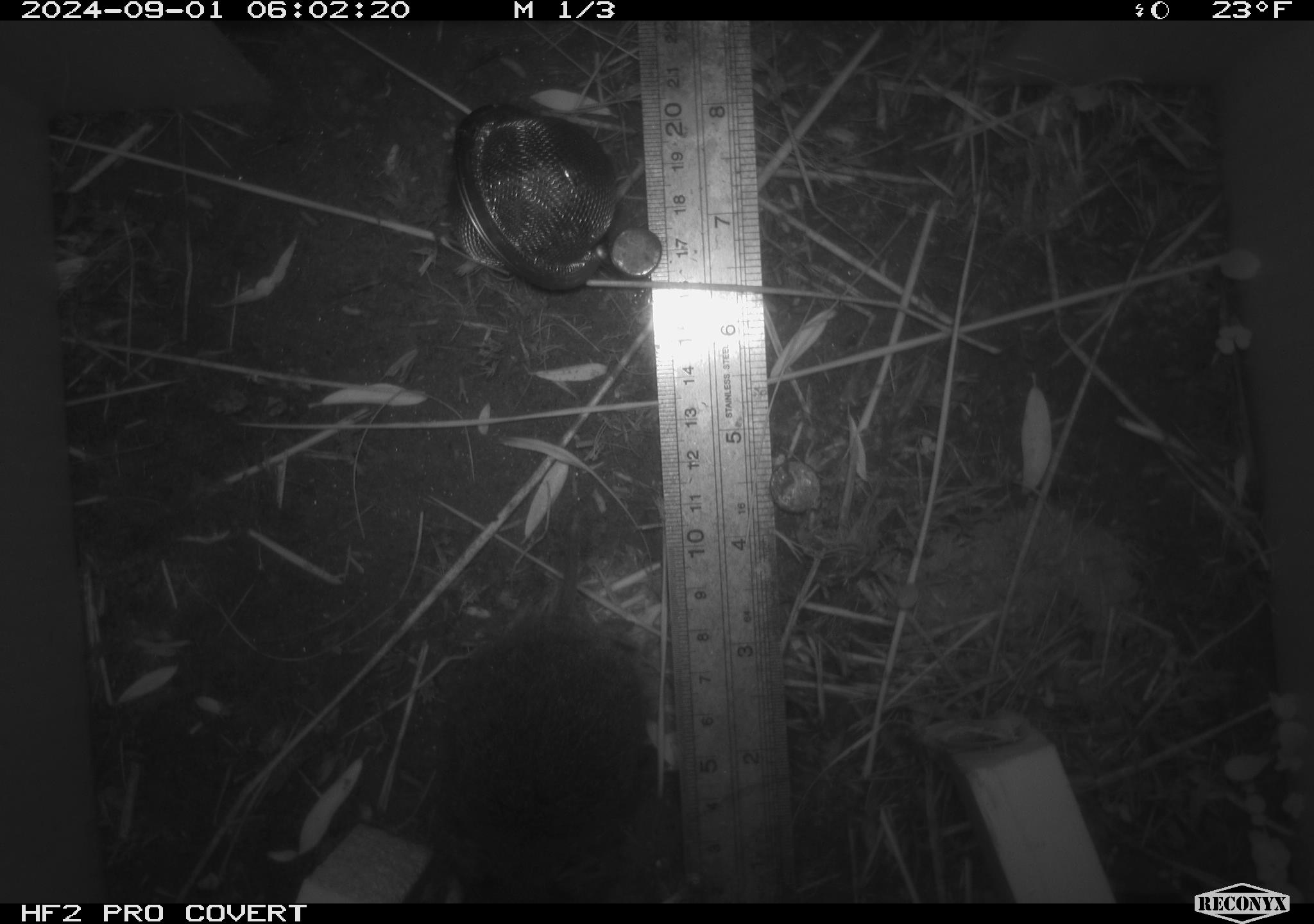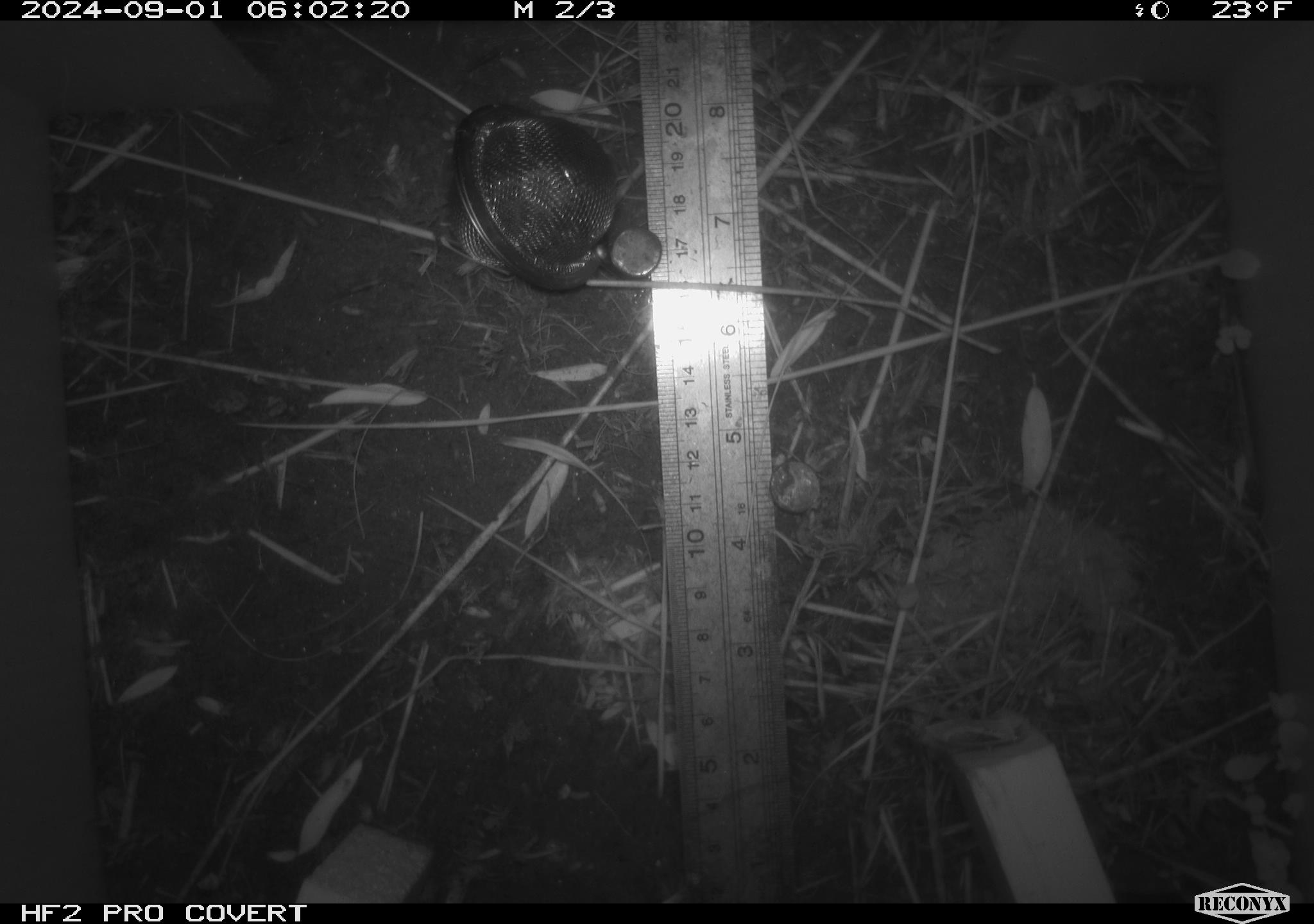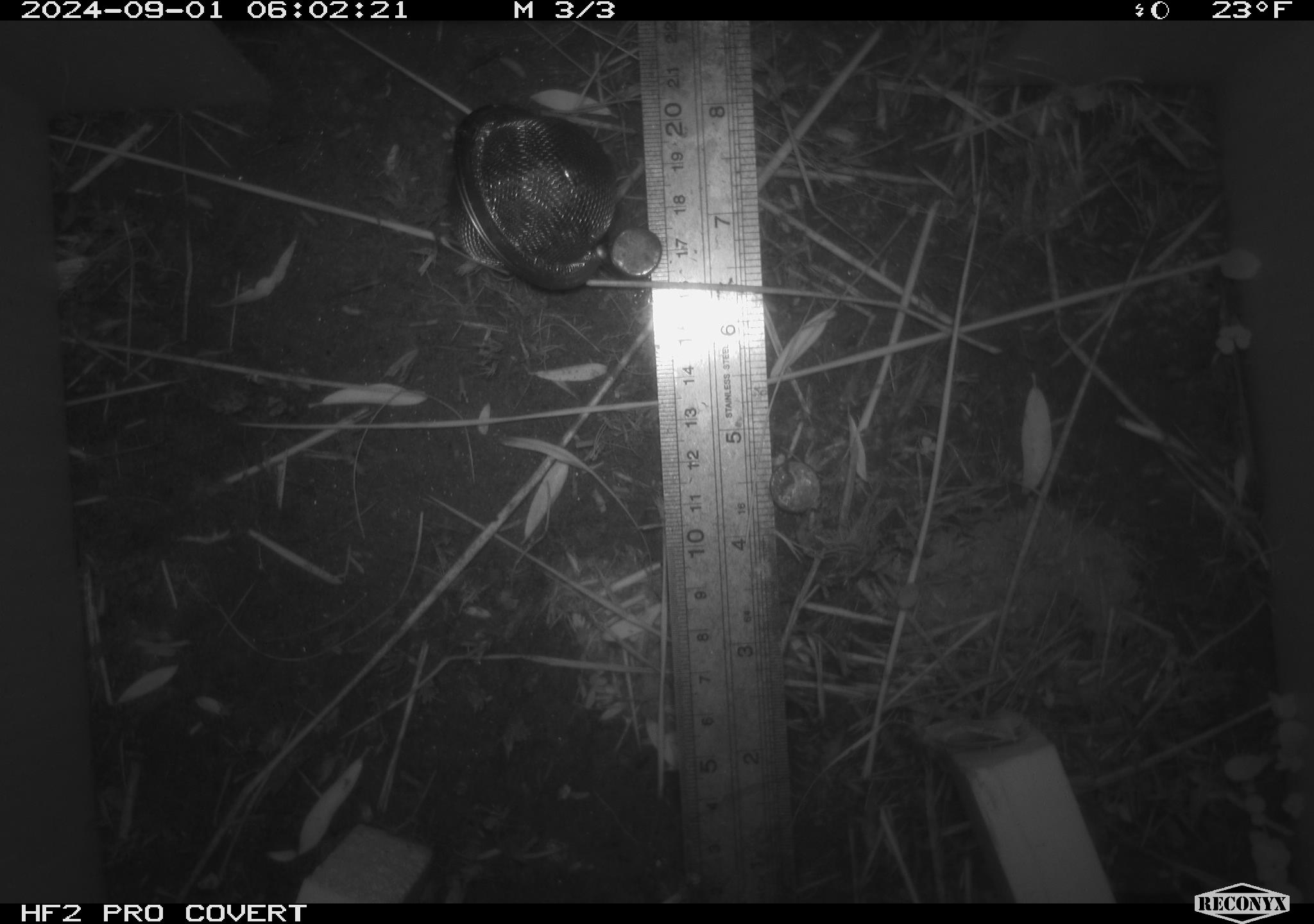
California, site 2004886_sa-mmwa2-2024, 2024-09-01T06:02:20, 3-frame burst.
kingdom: Animalia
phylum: Chordata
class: Mammalia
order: Rodentia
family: Cricetidae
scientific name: Arvicolinae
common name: voles, lemmings, and muskrats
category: arvicolinae subfamily